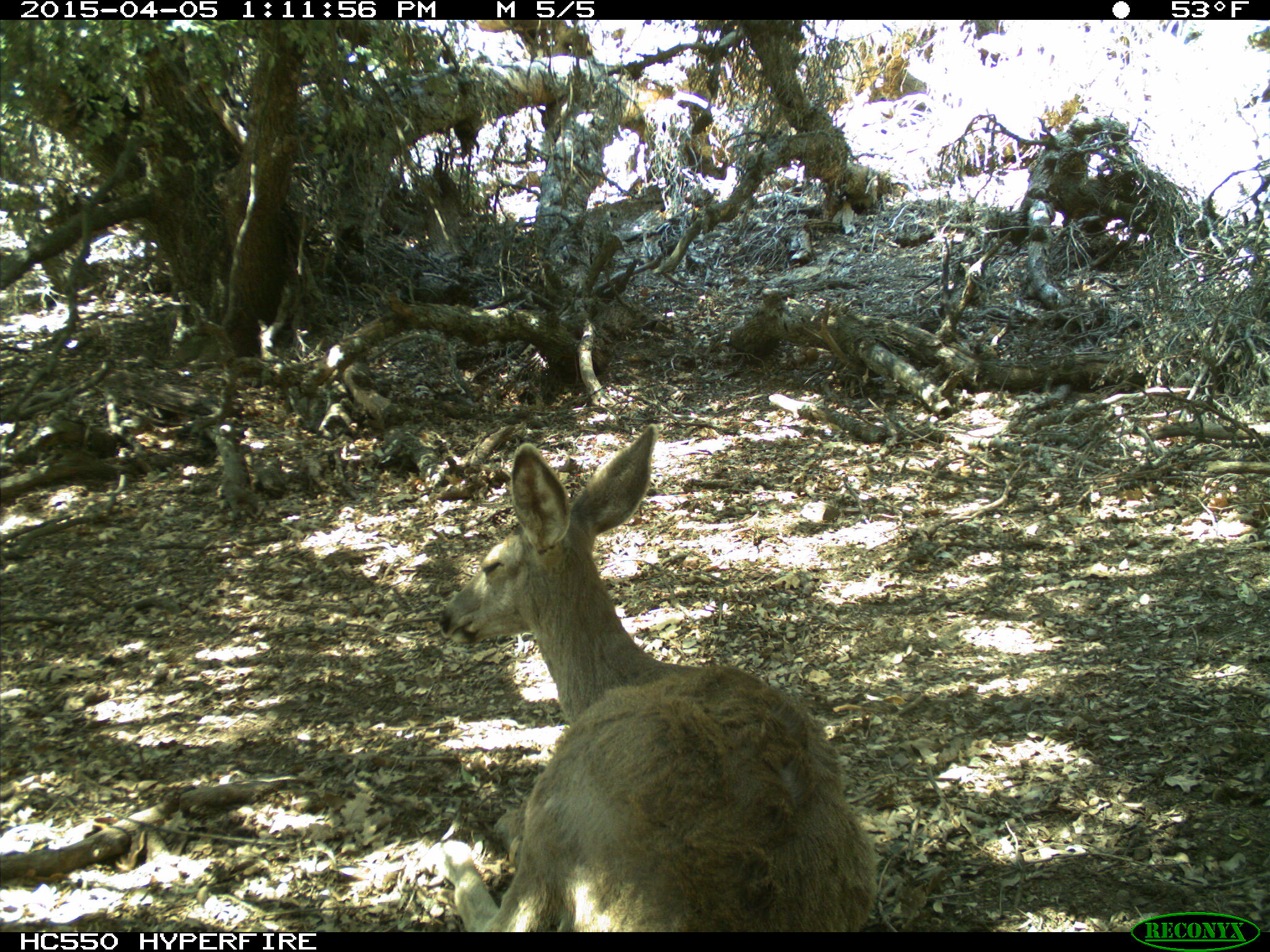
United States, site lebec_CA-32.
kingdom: Animalia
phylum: Chordata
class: Mammalia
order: Artiodactyla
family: Cervidae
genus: Odocoileus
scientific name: Odocoileus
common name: deer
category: unidentified deer